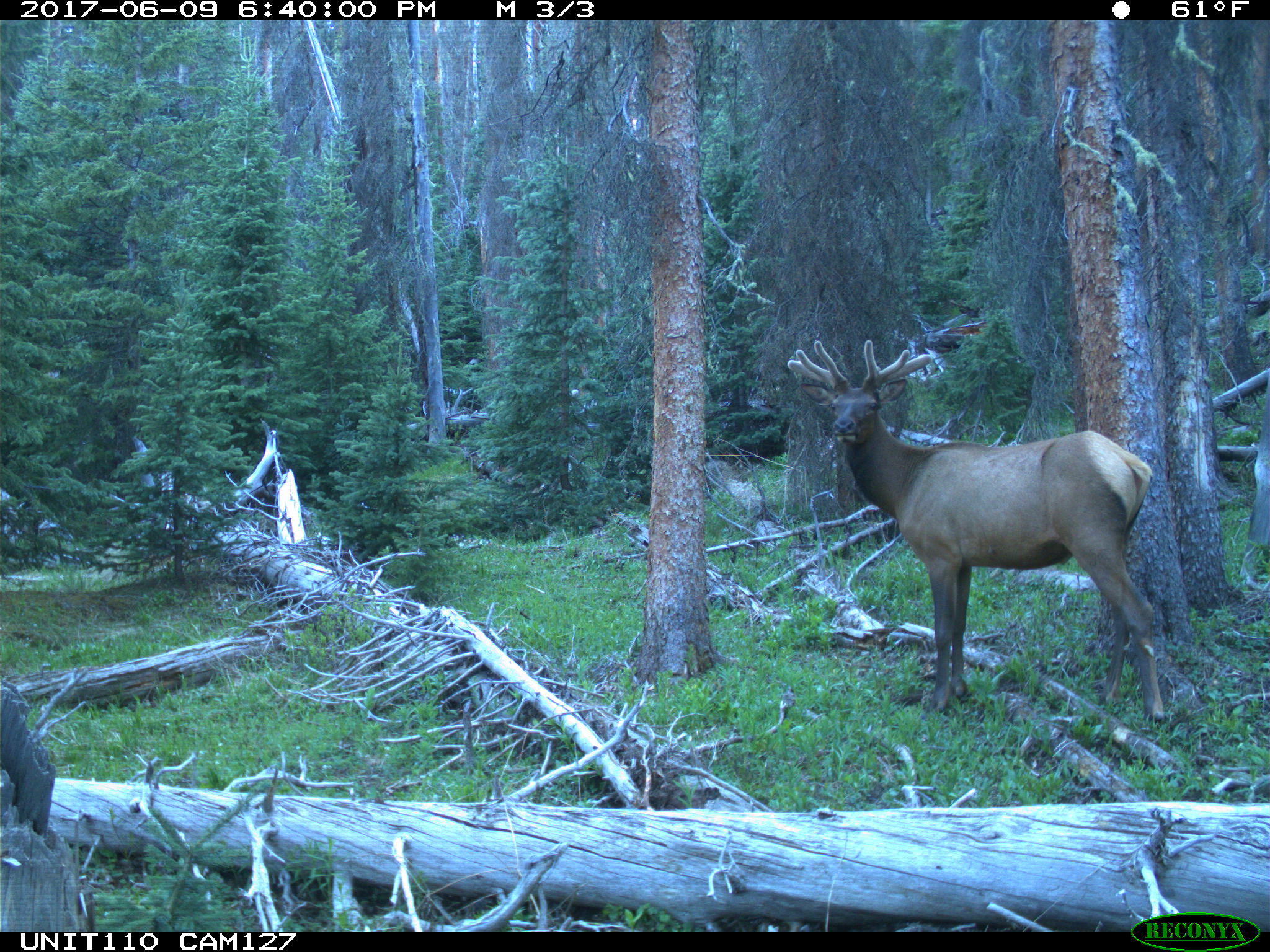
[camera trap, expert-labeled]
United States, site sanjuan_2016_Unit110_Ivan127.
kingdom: Animalia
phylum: Chordata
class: Mammalia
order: Artiodactyla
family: Cervidae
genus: Cervus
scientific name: Cervus elaphus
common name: red deer